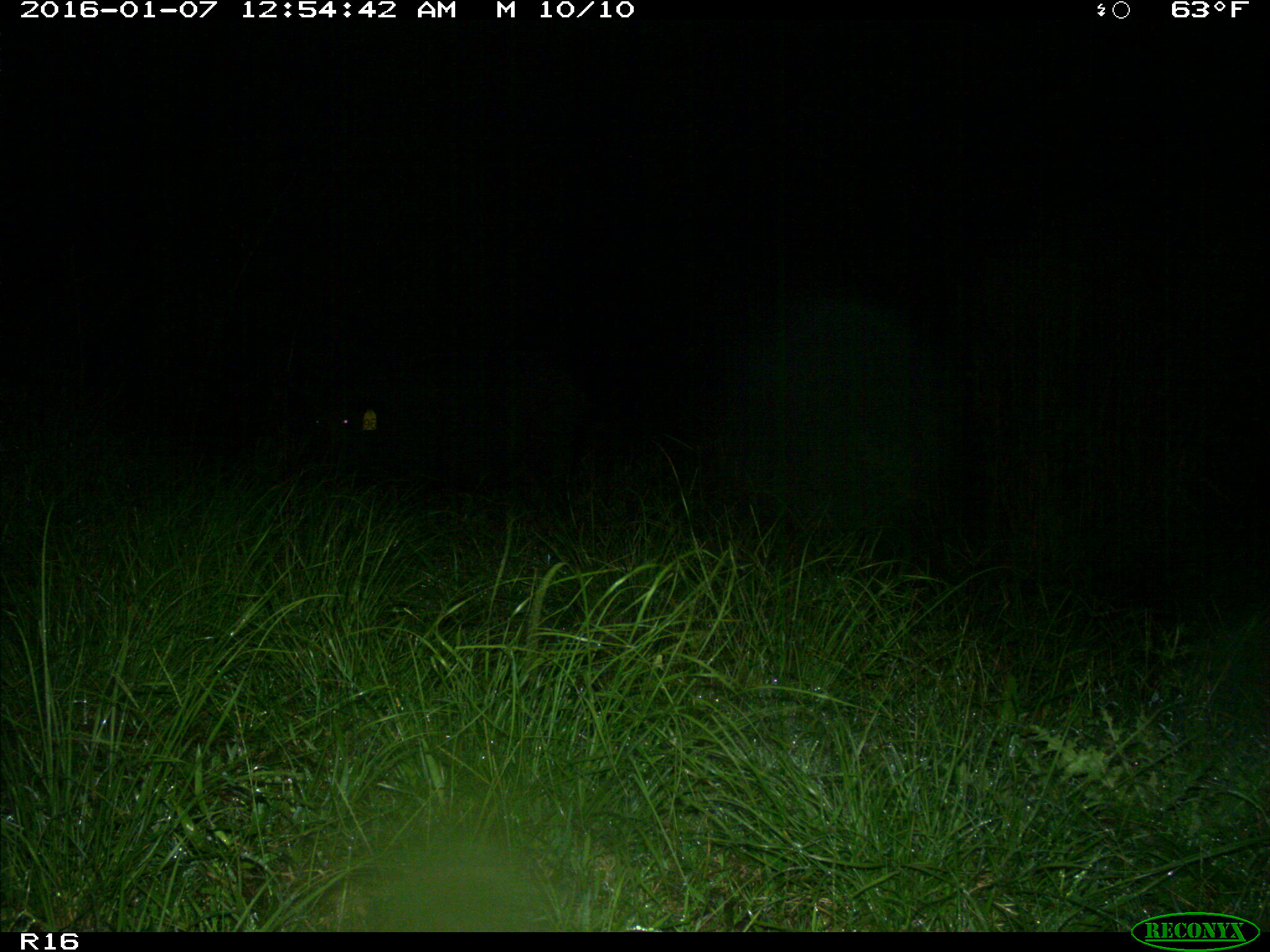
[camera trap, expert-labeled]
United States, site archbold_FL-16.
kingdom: Animalia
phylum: Chordata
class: Mammalia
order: Artiodactyla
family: Suidae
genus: Sus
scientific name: Sus scrofa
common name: wild boar